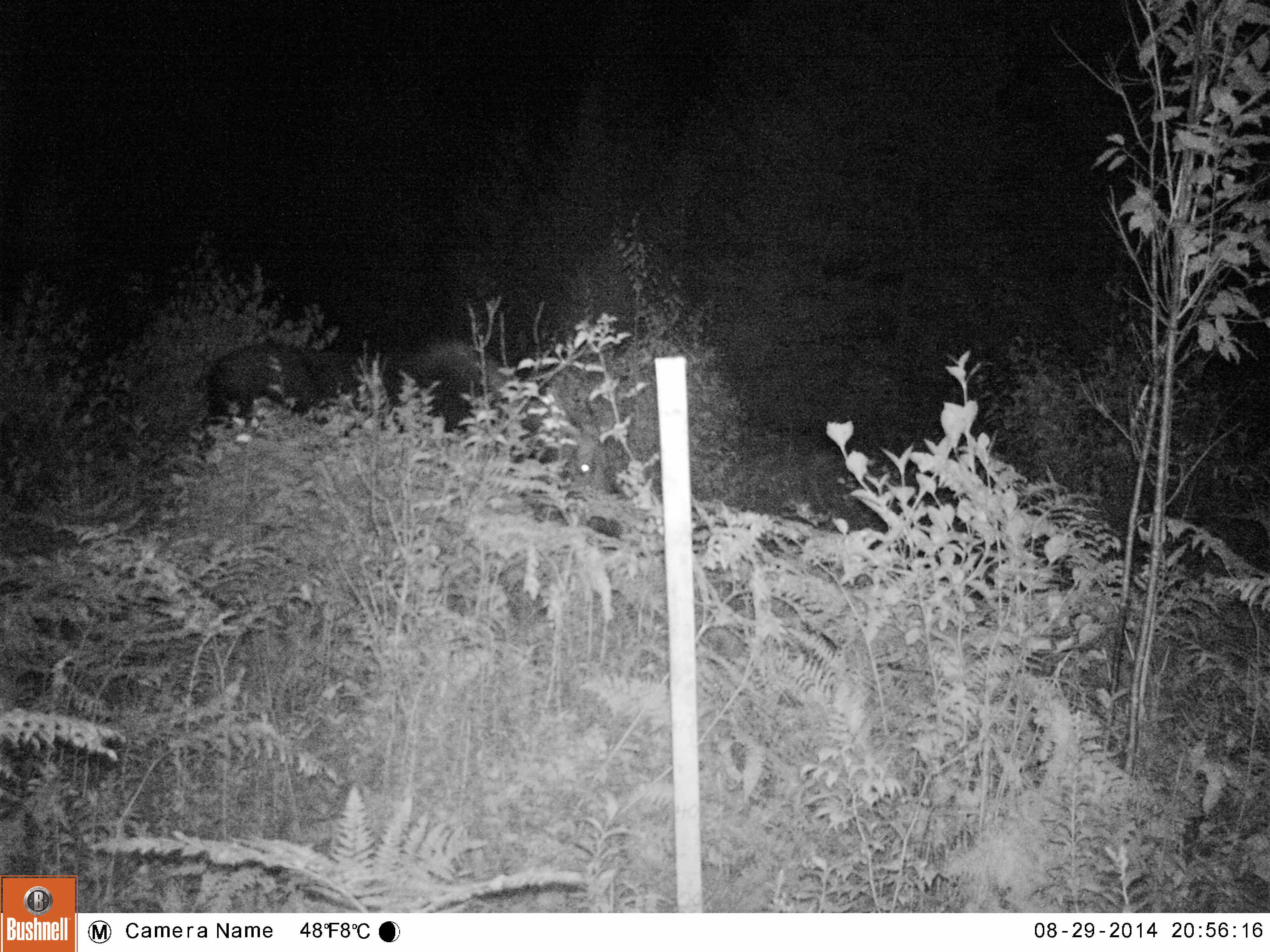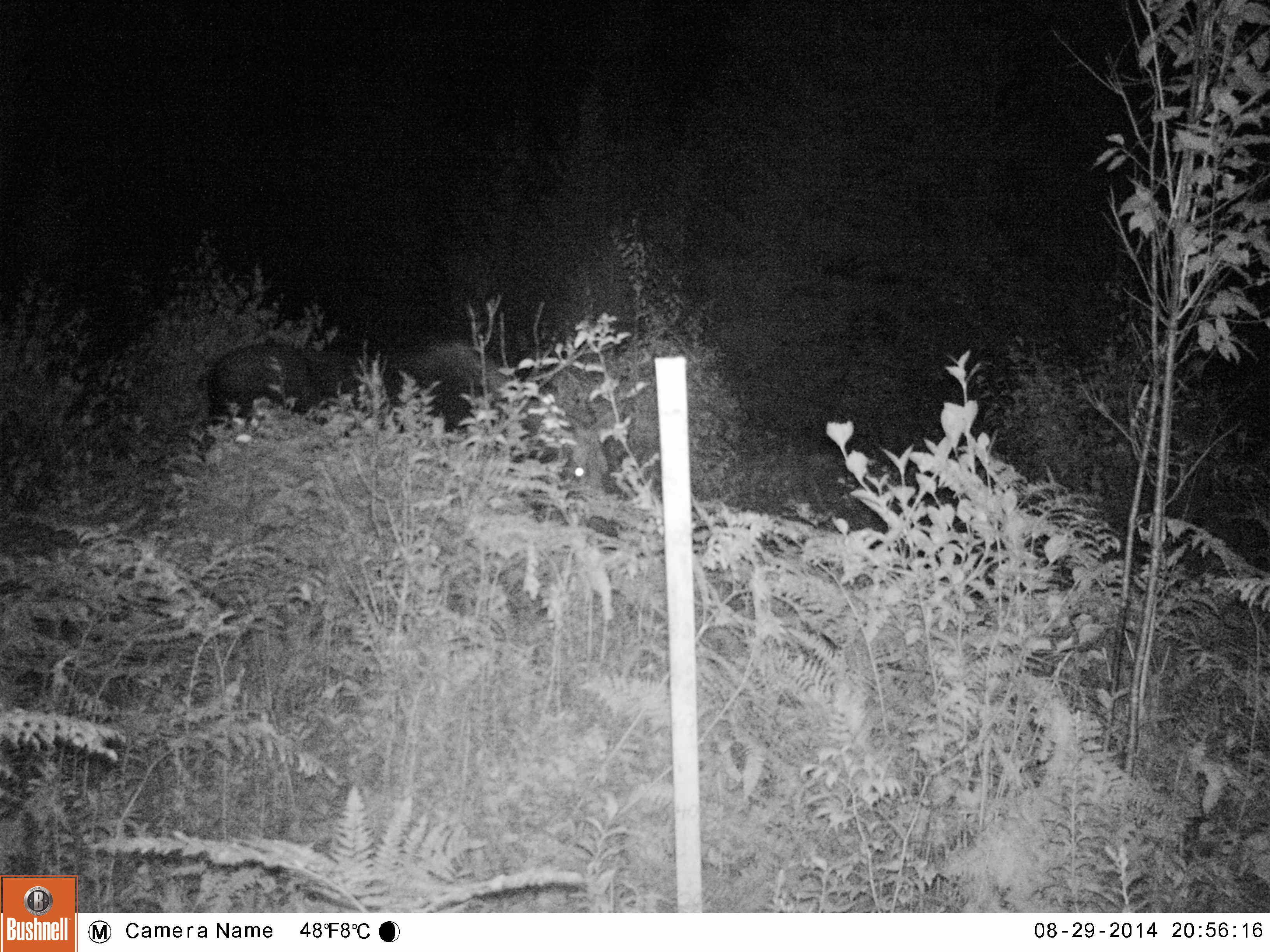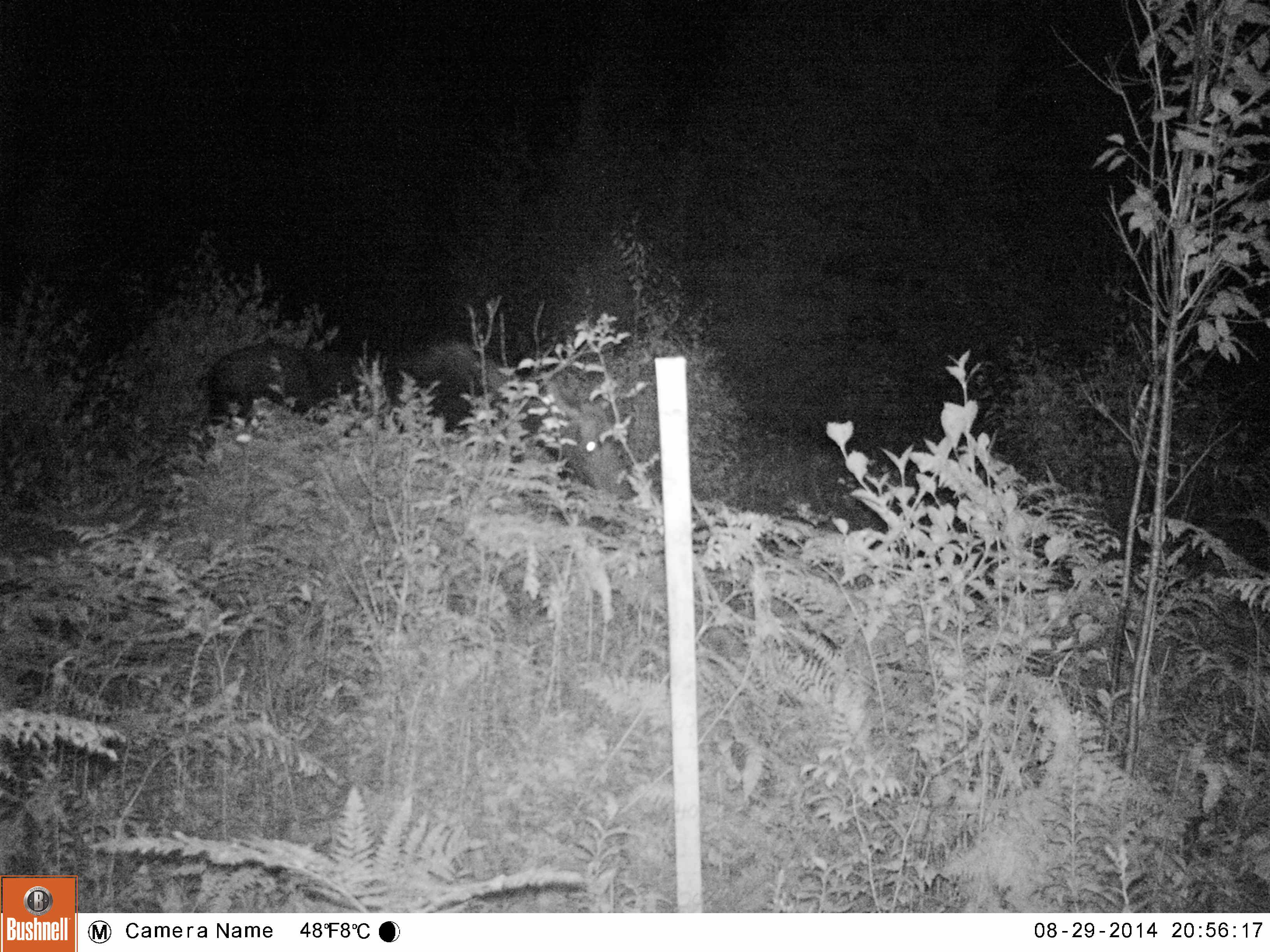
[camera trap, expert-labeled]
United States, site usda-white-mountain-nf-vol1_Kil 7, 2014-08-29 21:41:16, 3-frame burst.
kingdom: Animalia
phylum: Chordata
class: Mammalia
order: Artiodactyla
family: Cervidae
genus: Alces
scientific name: Alces alces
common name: moose